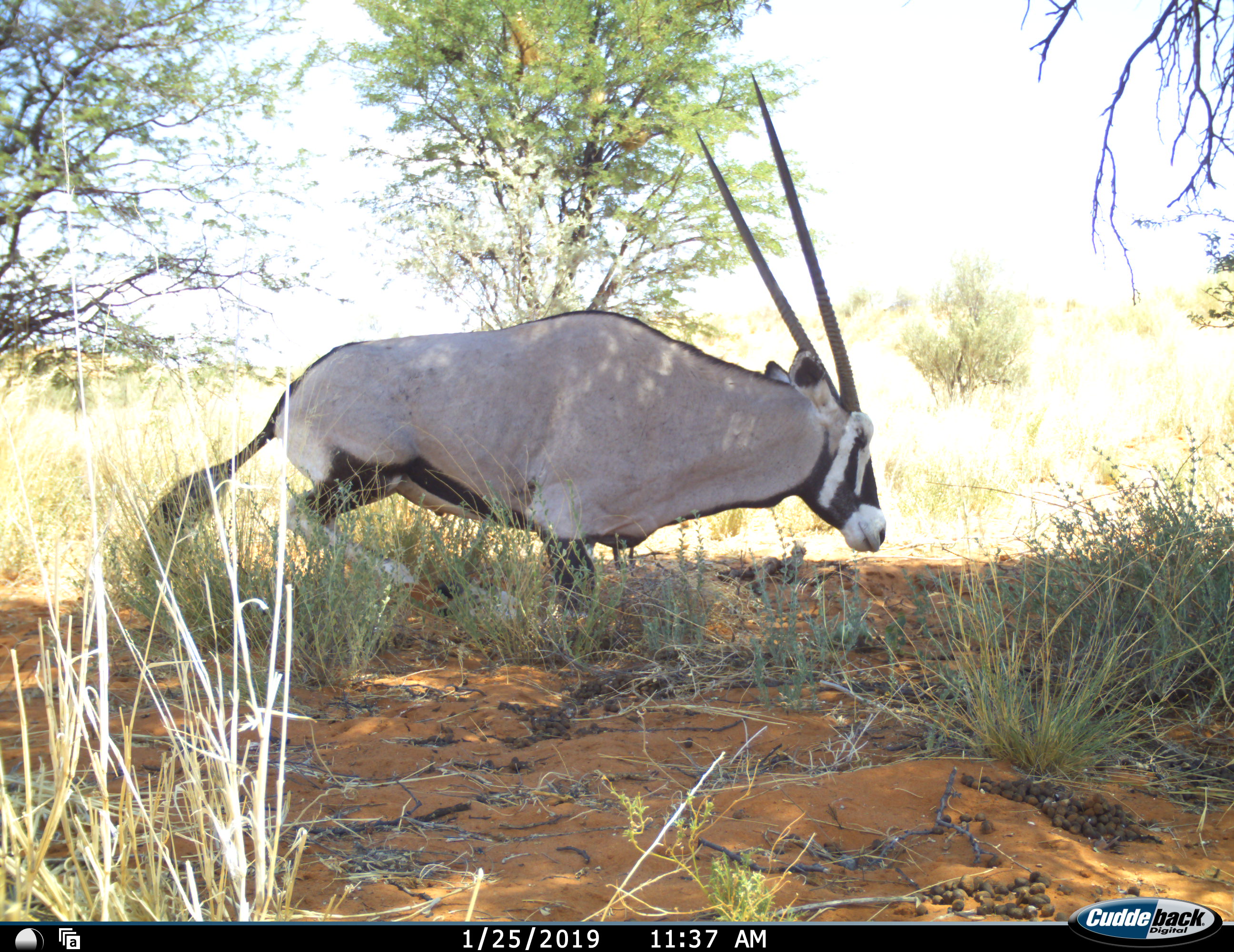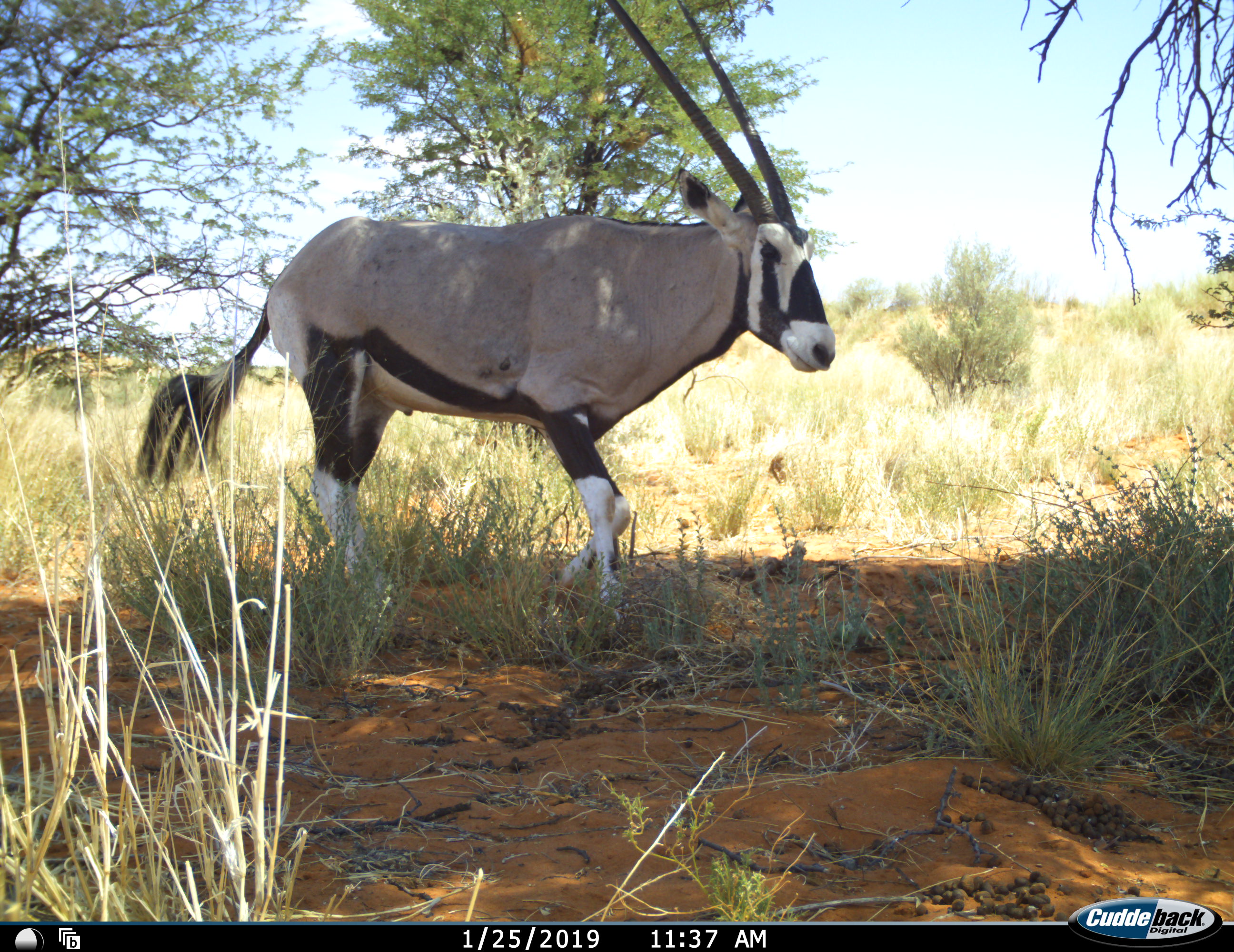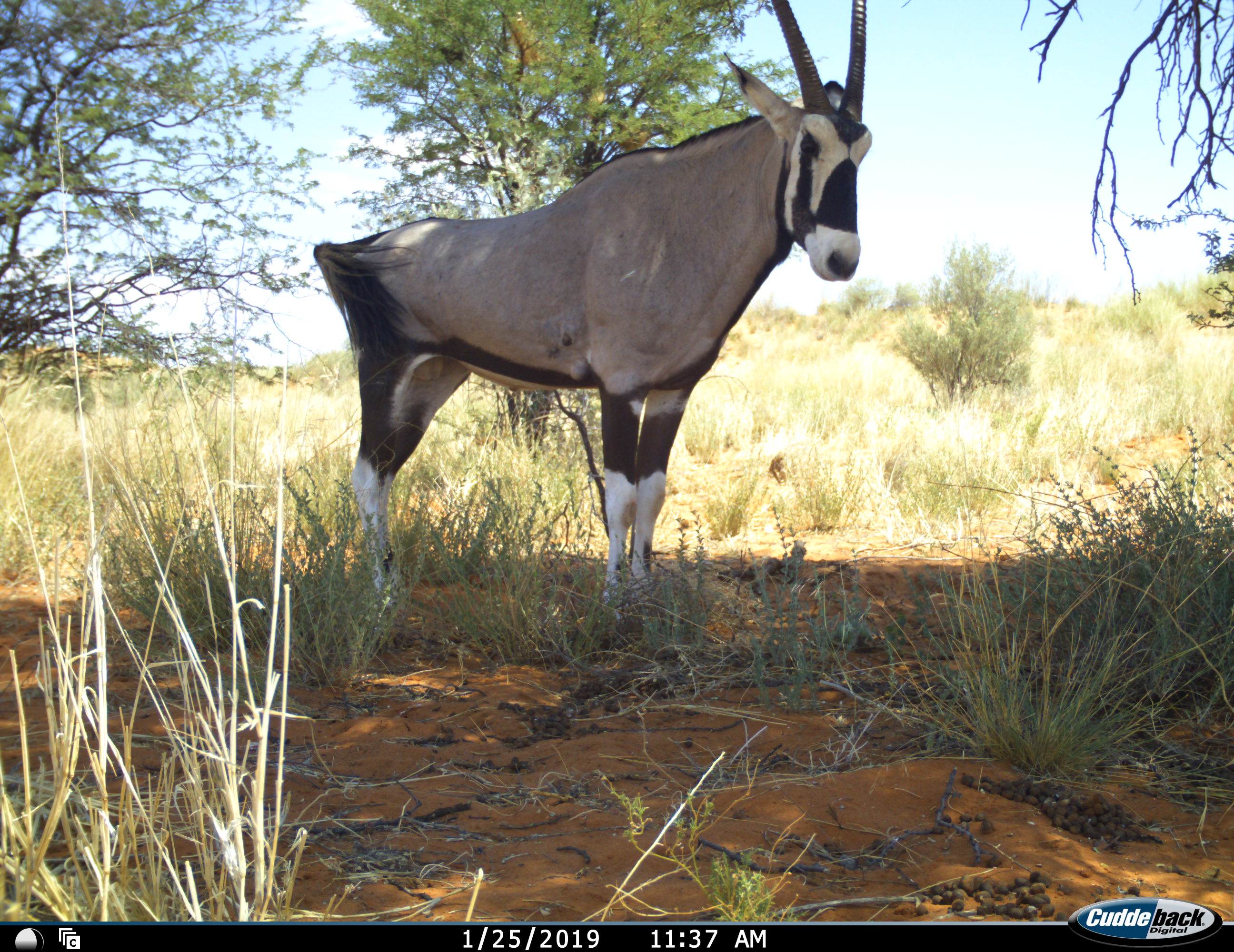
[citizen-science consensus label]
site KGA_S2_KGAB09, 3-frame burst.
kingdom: Animalia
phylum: Chordata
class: Mammalia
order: Artiodactyla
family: Bovidae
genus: Oryx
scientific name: Oryx gazella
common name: gemsbok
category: oryx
Oryx (gemsbok) (Oryx gazella), count 1. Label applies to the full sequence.